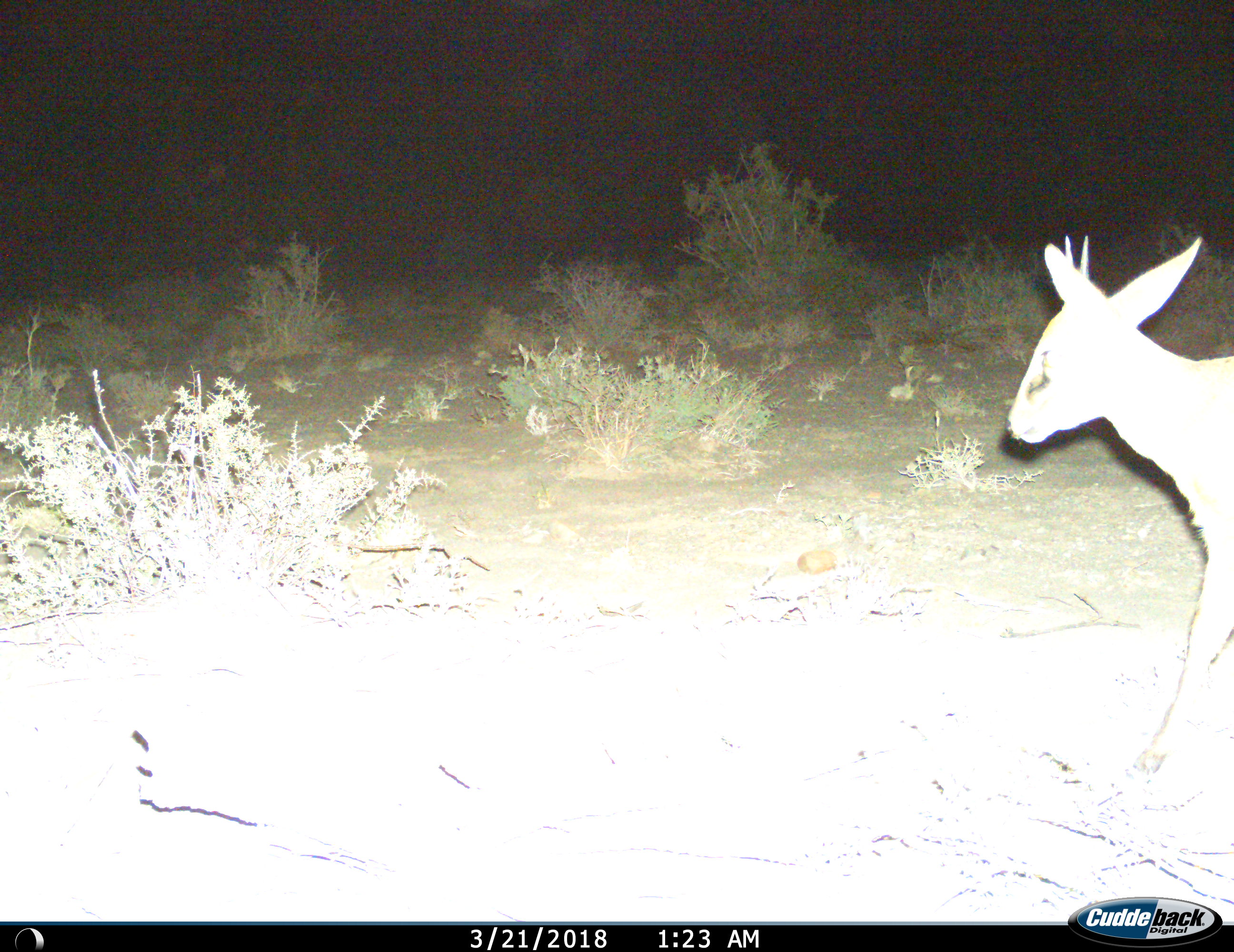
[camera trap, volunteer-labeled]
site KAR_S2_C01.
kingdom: Animalia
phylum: Chordata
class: Mammalia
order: Artiodactyla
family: Bovidae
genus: Sylvicapra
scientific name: Sylvicapra grimmia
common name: common duiker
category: duikercommongrey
Duikercommongrey (common duiker) (Sylvicapra grimmia), count 1. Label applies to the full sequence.